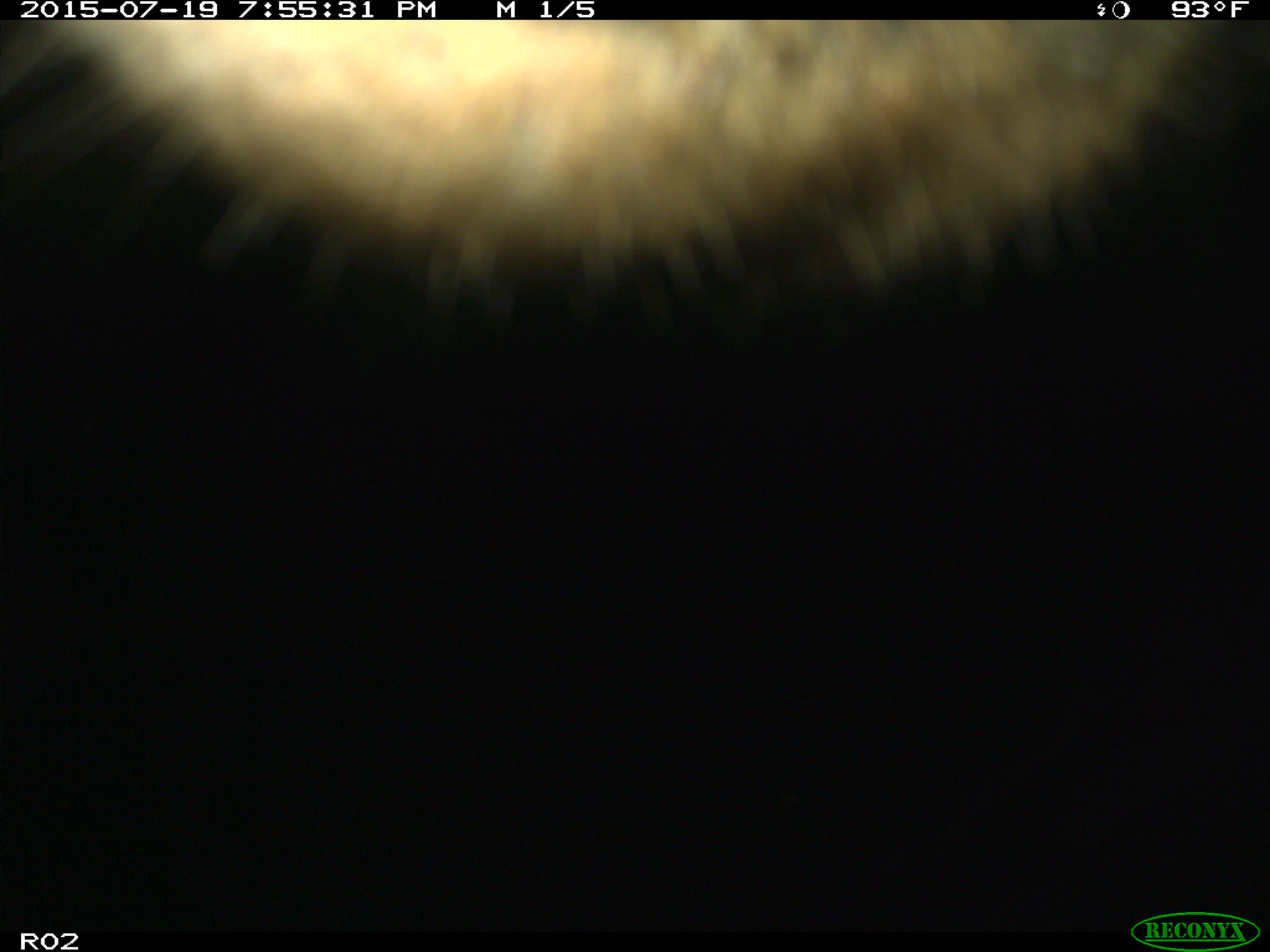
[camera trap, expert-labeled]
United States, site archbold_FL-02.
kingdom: Animalia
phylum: Chordata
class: Mammalia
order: Artiodactyla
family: Bovidae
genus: Bos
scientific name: Bos taurus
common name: domestic cow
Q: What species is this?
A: Bos taurus (domestic cow).